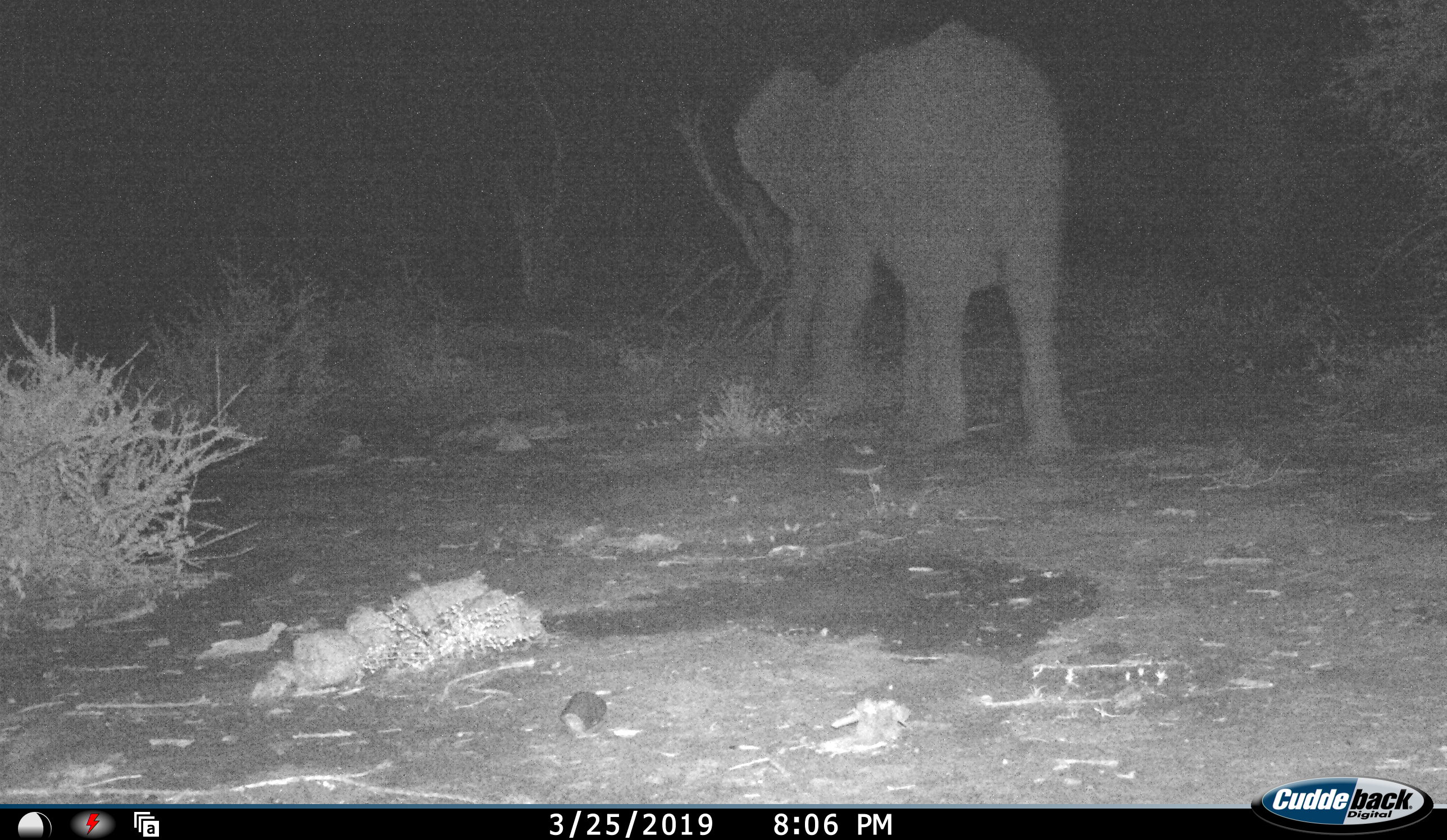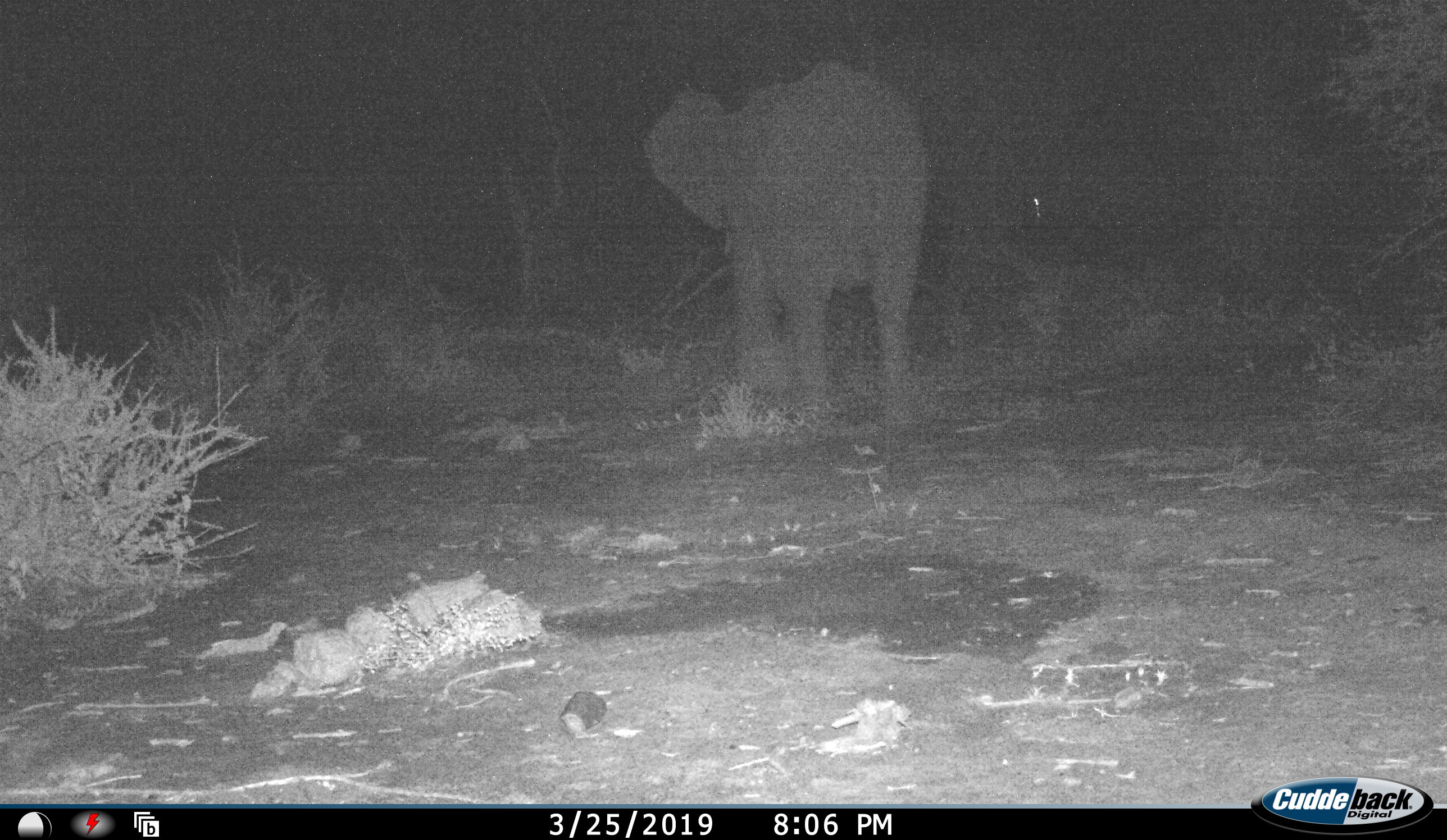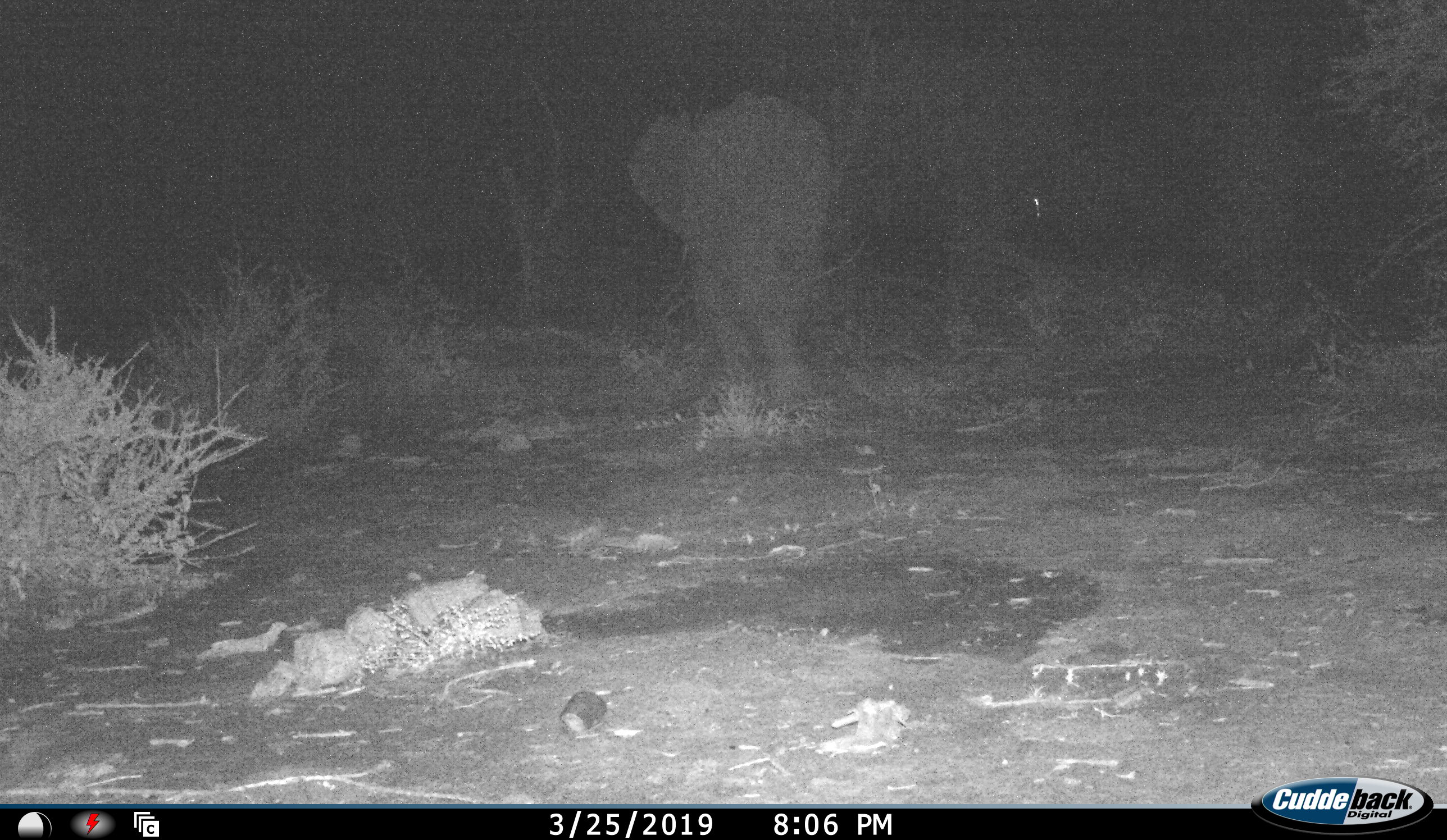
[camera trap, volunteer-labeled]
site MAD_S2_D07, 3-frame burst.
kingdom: Animalia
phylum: Chordata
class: Mammalia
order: Proboscidea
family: Elephantidae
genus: Loxodonta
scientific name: Loxodonta africana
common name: african bush elephant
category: elephant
Elephant (african bush elephant) (Loxodonta africana), count 1. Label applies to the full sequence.